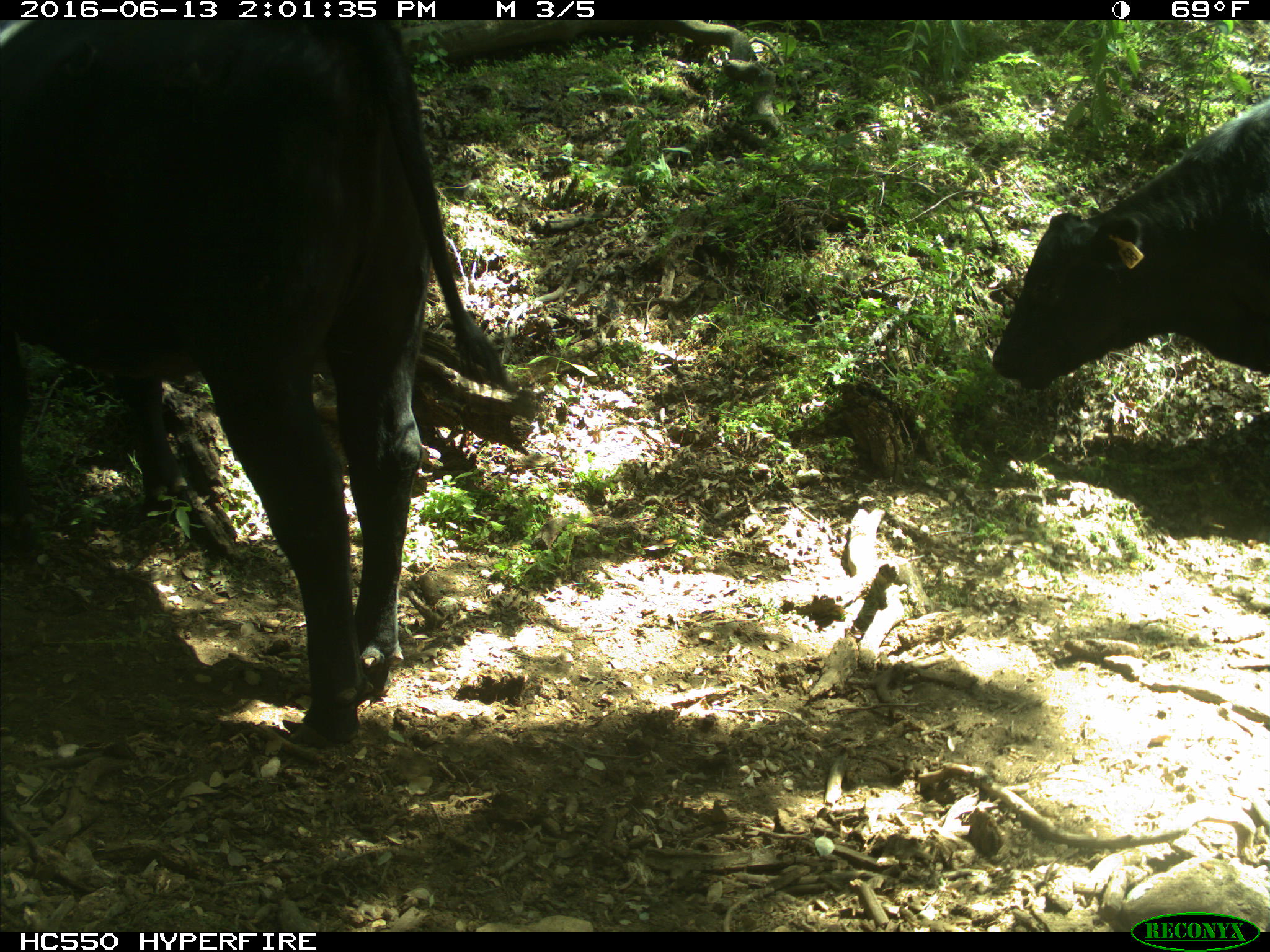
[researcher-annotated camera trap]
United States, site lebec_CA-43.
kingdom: Animalia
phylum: Chordata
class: Mammalia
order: Artiodactyla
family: Bovidae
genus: Bos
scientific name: Bos taurus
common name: domestic cow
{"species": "Bos taurus (domestic cow)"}